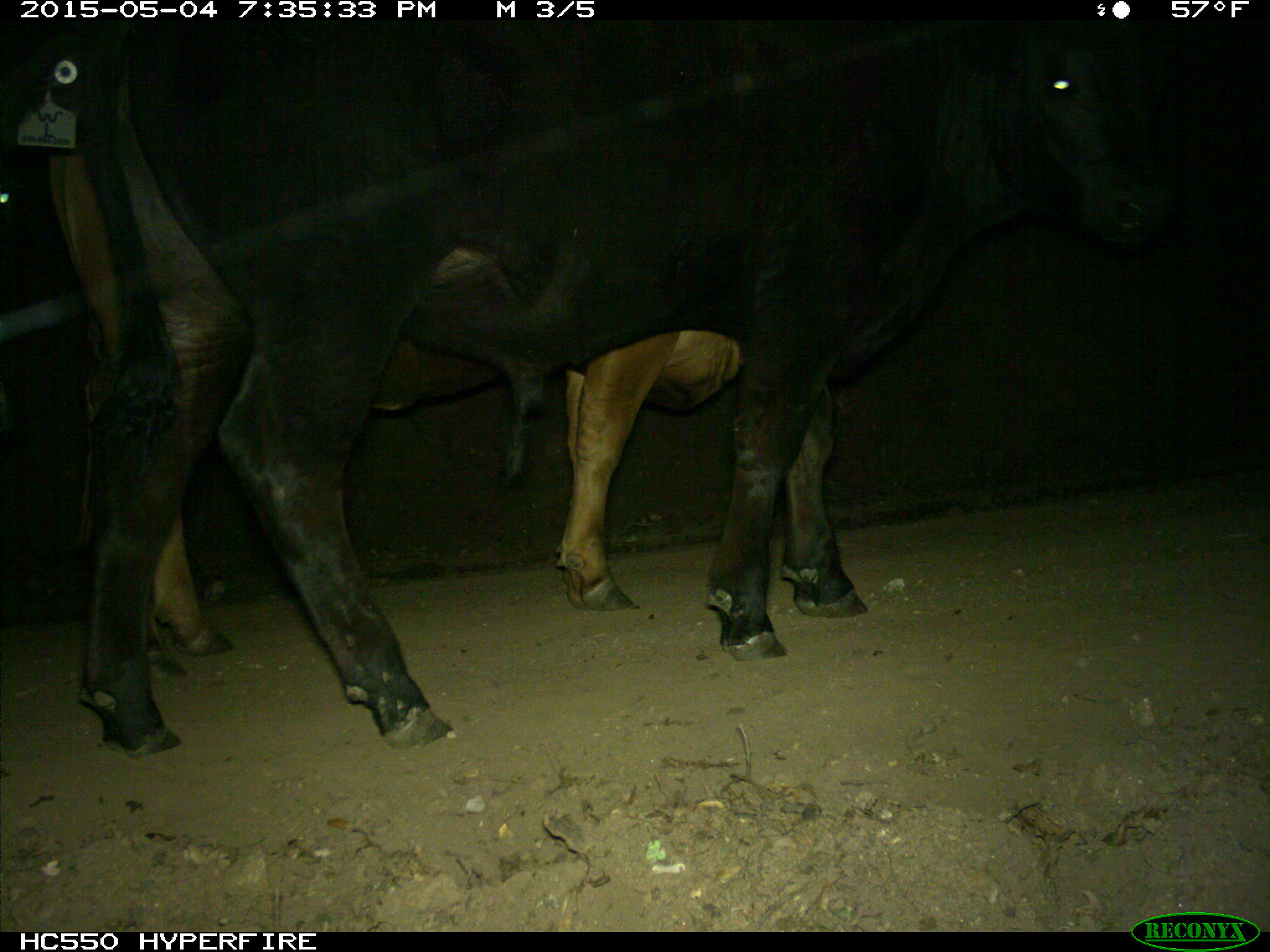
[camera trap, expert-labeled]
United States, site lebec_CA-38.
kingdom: Animalia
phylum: Chordata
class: Mammalia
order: Artiodactyla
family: Bovidae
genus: Bos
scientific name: Bos taurus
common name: domestic cow